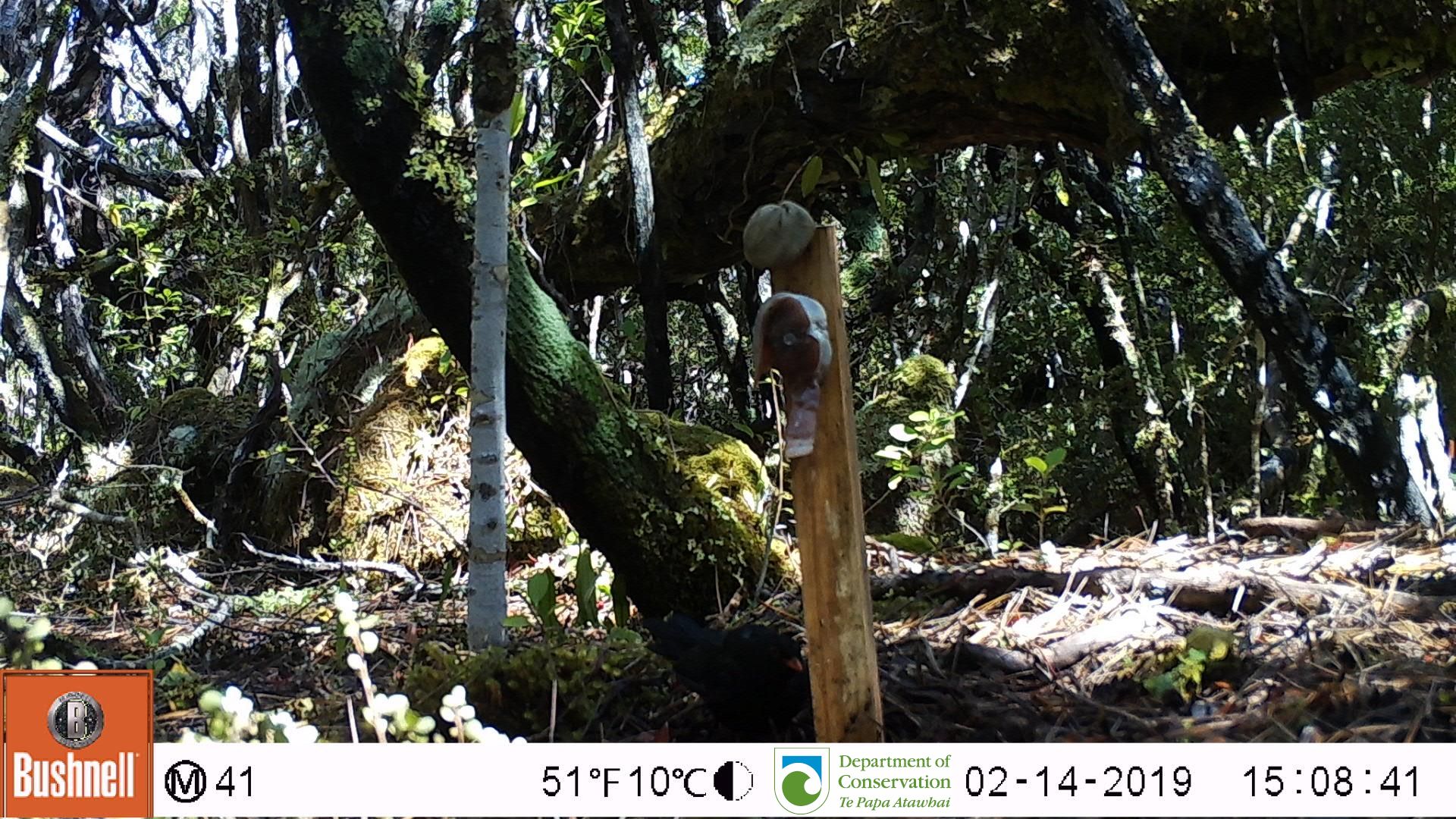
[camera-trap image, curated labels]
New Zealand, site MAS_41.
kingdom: Animalia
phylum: Chordata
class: Aves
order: Passeriformes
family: Turdidae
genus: Turdus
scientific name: Turdus merula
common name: eurasian blackbird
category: blackbird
Blackbird (eurasian blackbird) (Turdus merula).